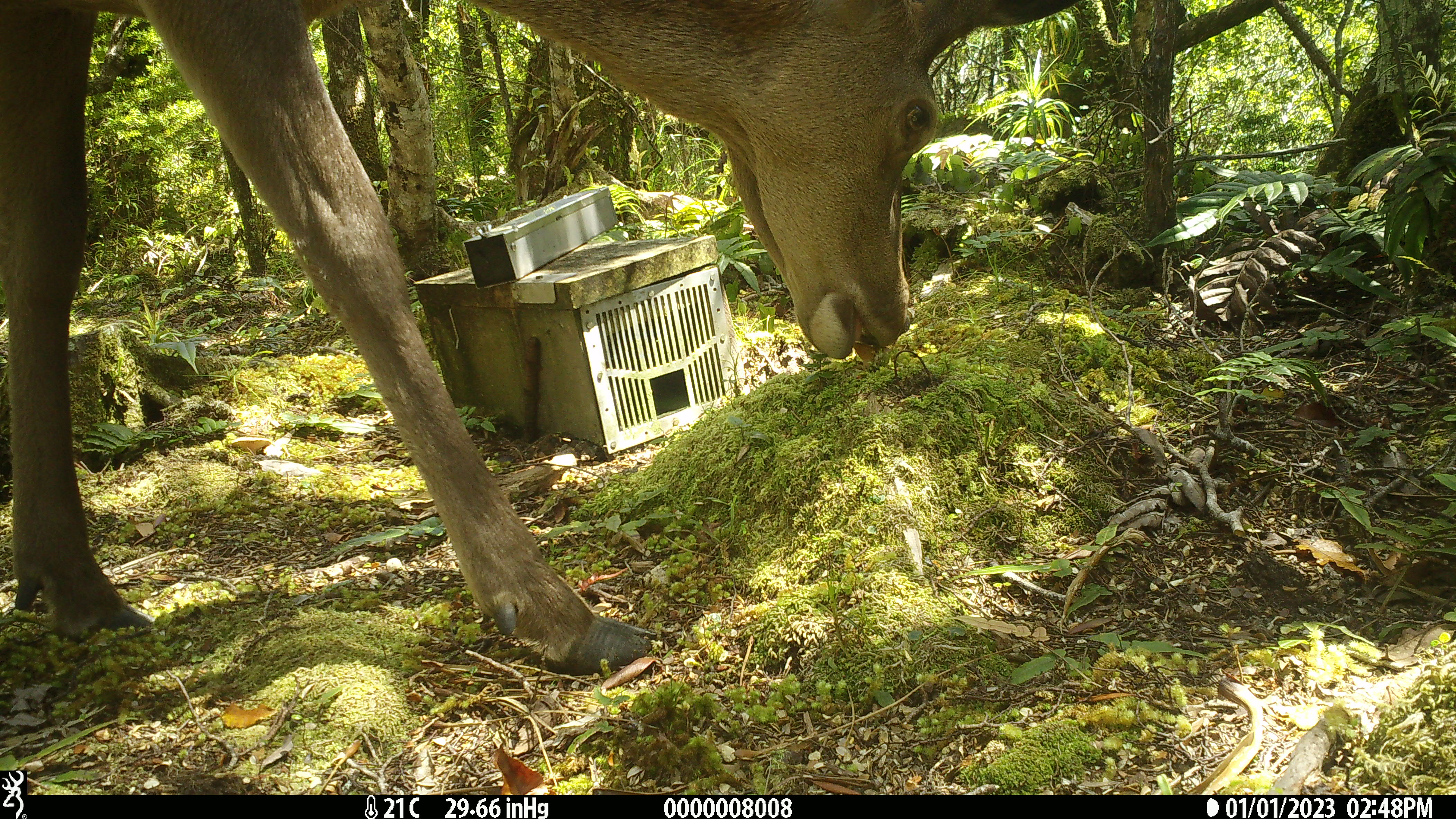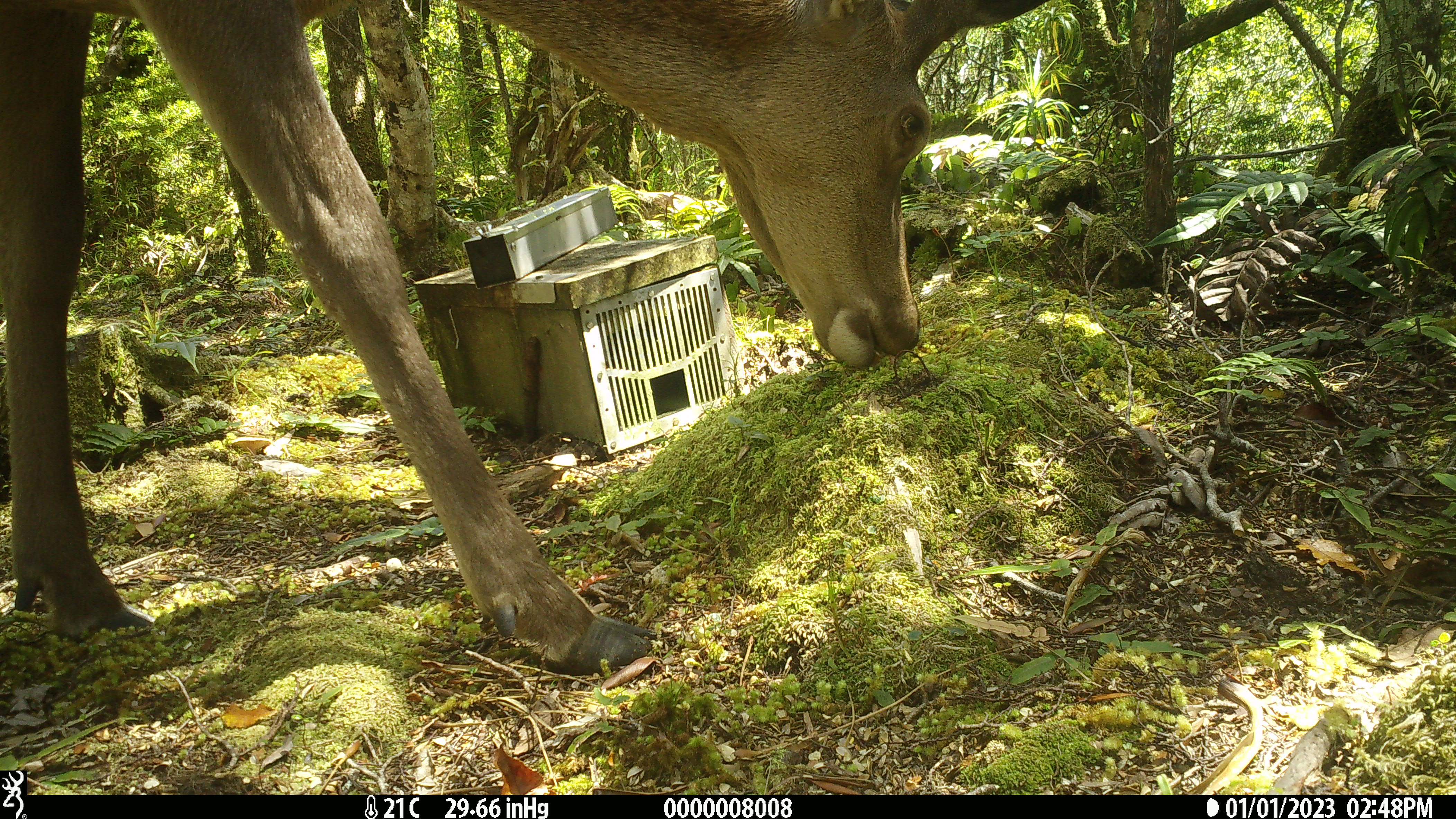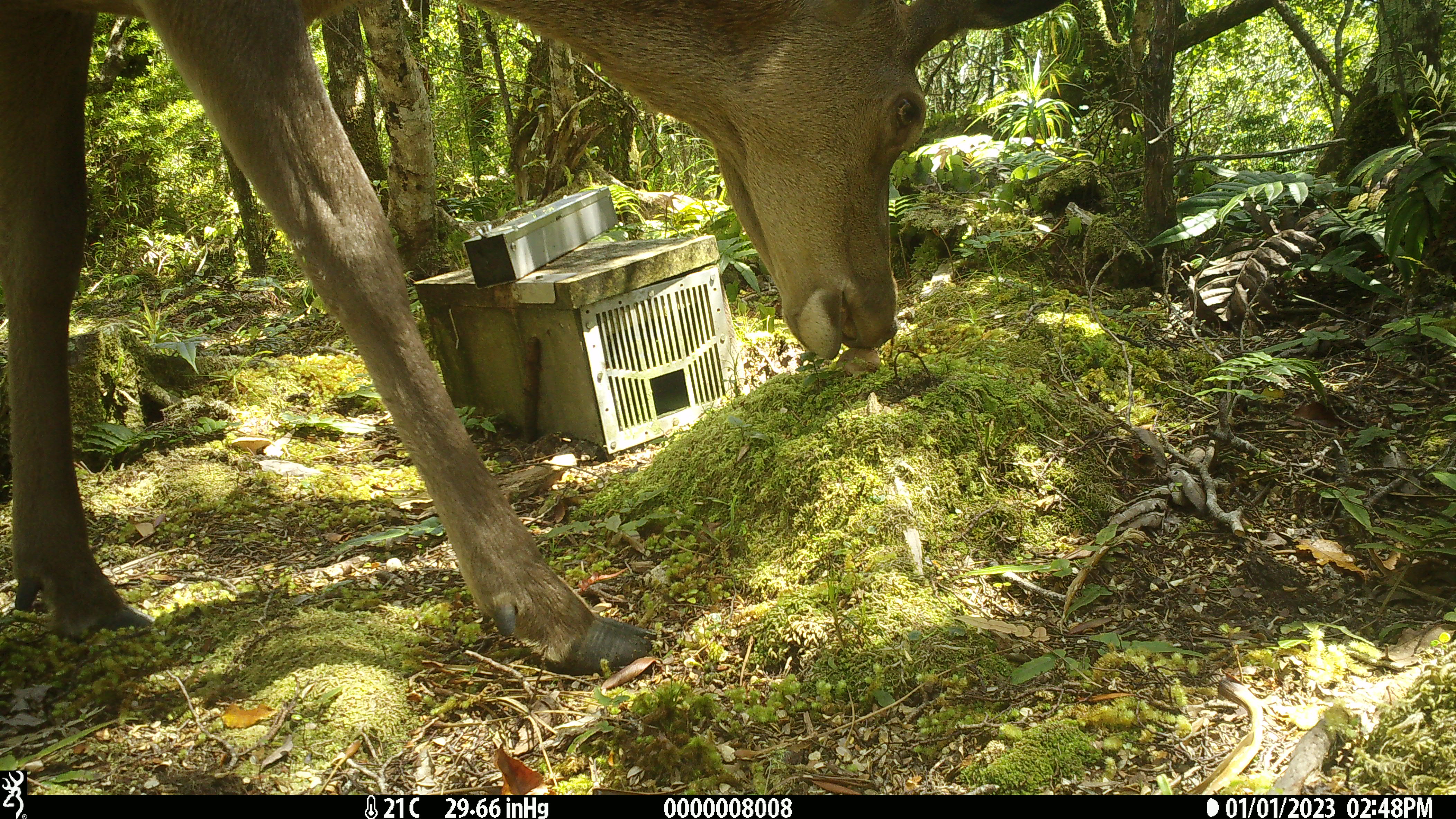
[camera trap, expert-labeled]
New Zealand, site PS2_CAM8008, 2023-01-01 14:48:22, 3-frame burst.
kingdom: Animalia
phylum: Chordata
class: Mammalia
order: Artiodactyla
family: Cervidae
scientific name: Cervidae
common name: deer